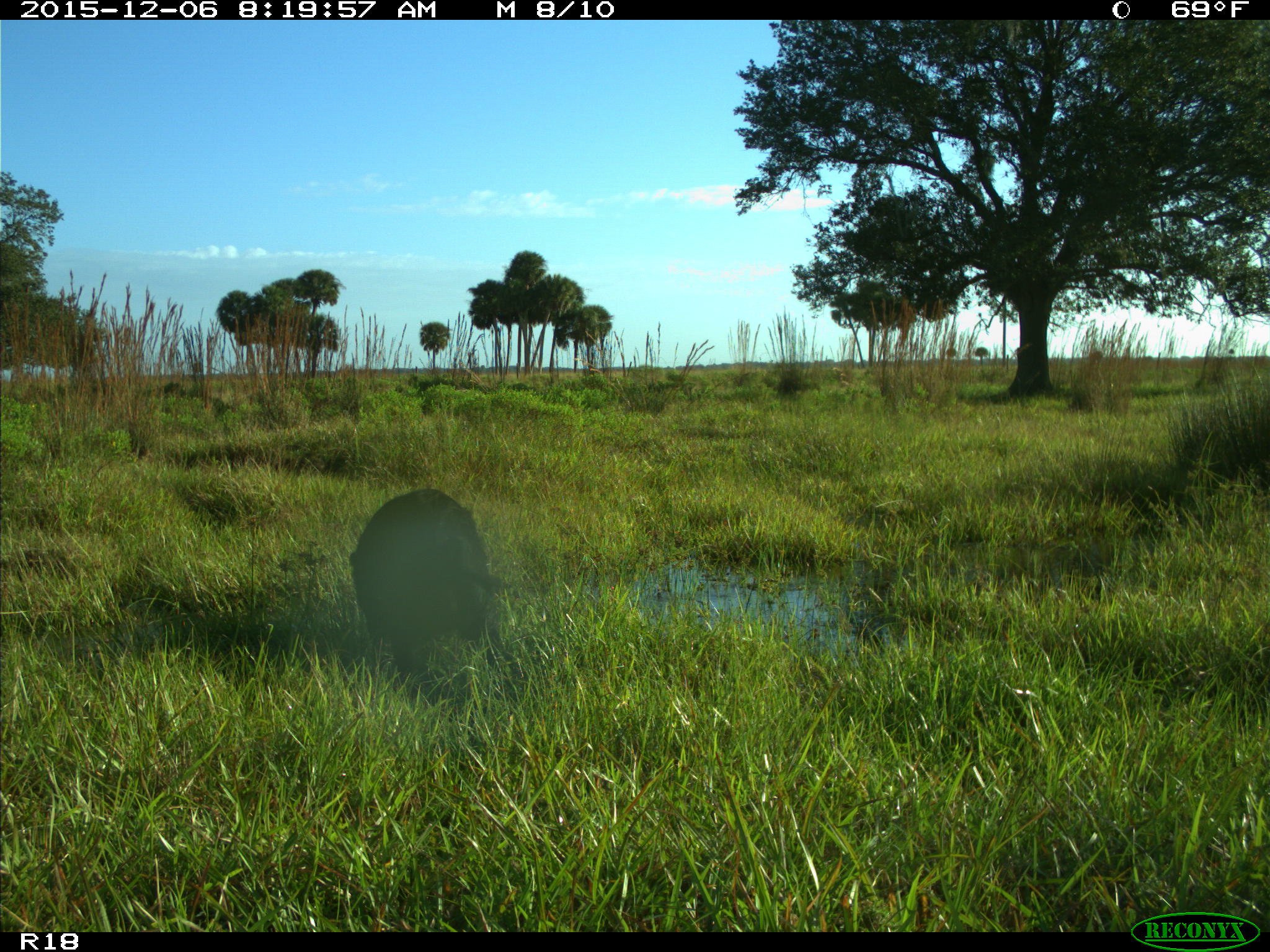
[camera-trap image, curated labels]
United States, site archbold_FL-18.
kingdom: Animalia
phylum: Chordata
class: Mammalia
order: Artiodactyla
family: Suidae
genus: Sus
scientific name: Sus scrofa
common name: wild boar